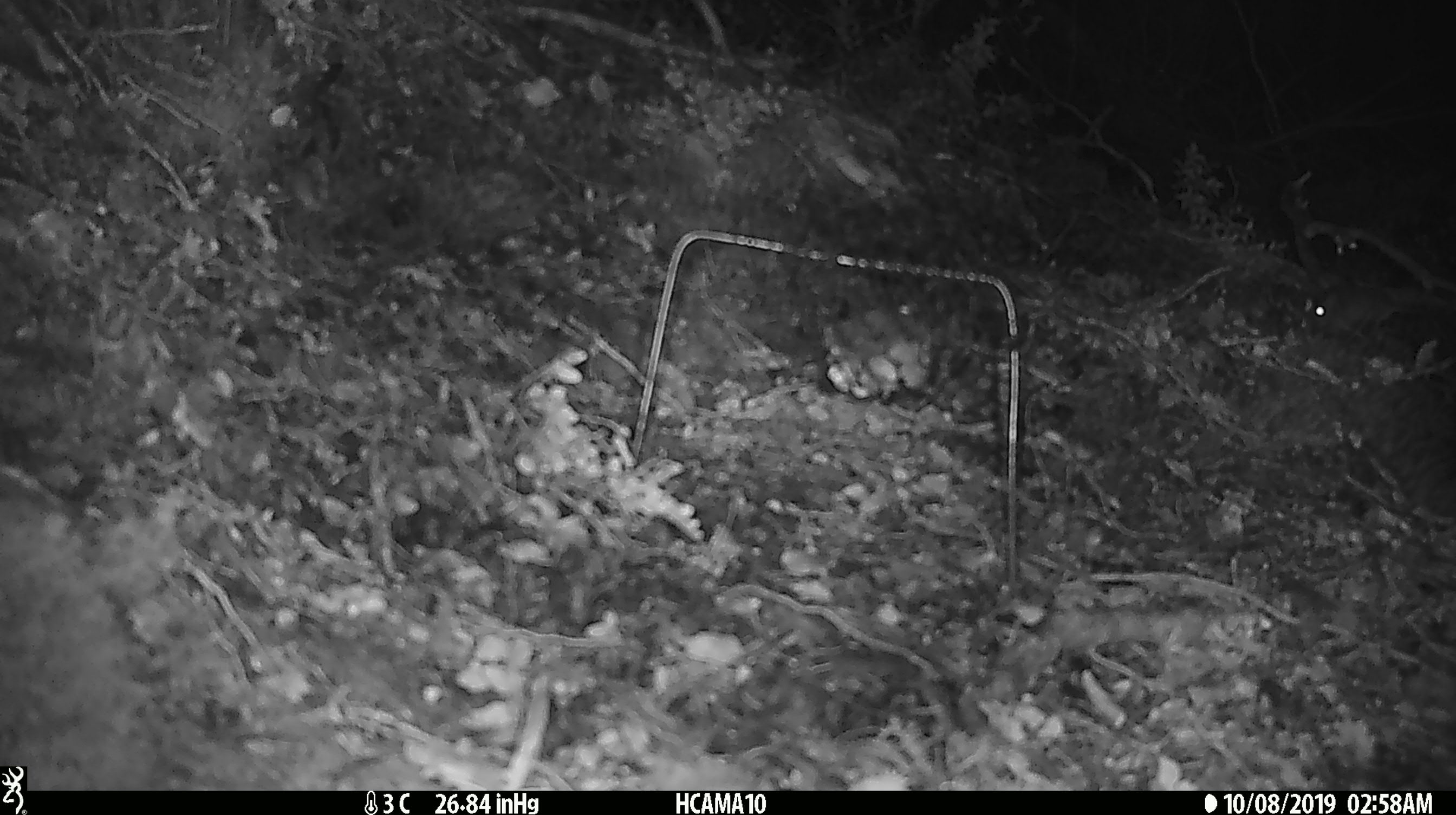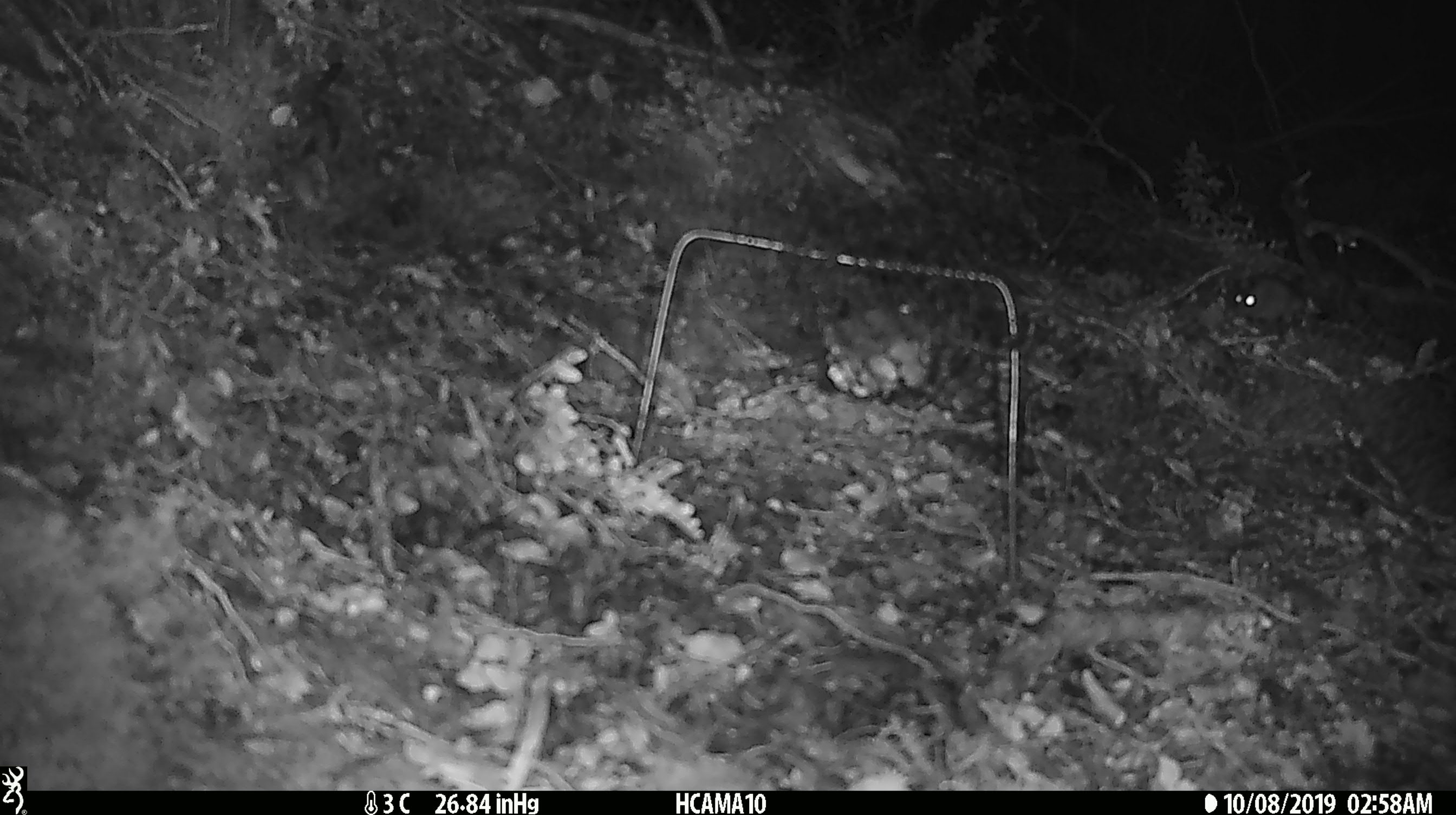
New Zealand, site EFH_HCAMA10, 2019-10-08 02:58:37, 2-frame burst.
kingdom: Animalia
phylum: Chordata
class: Mammalia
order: Rodentia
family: Muridae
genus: Mus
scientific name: Mus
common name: mouse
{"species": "mouse (Mus)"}